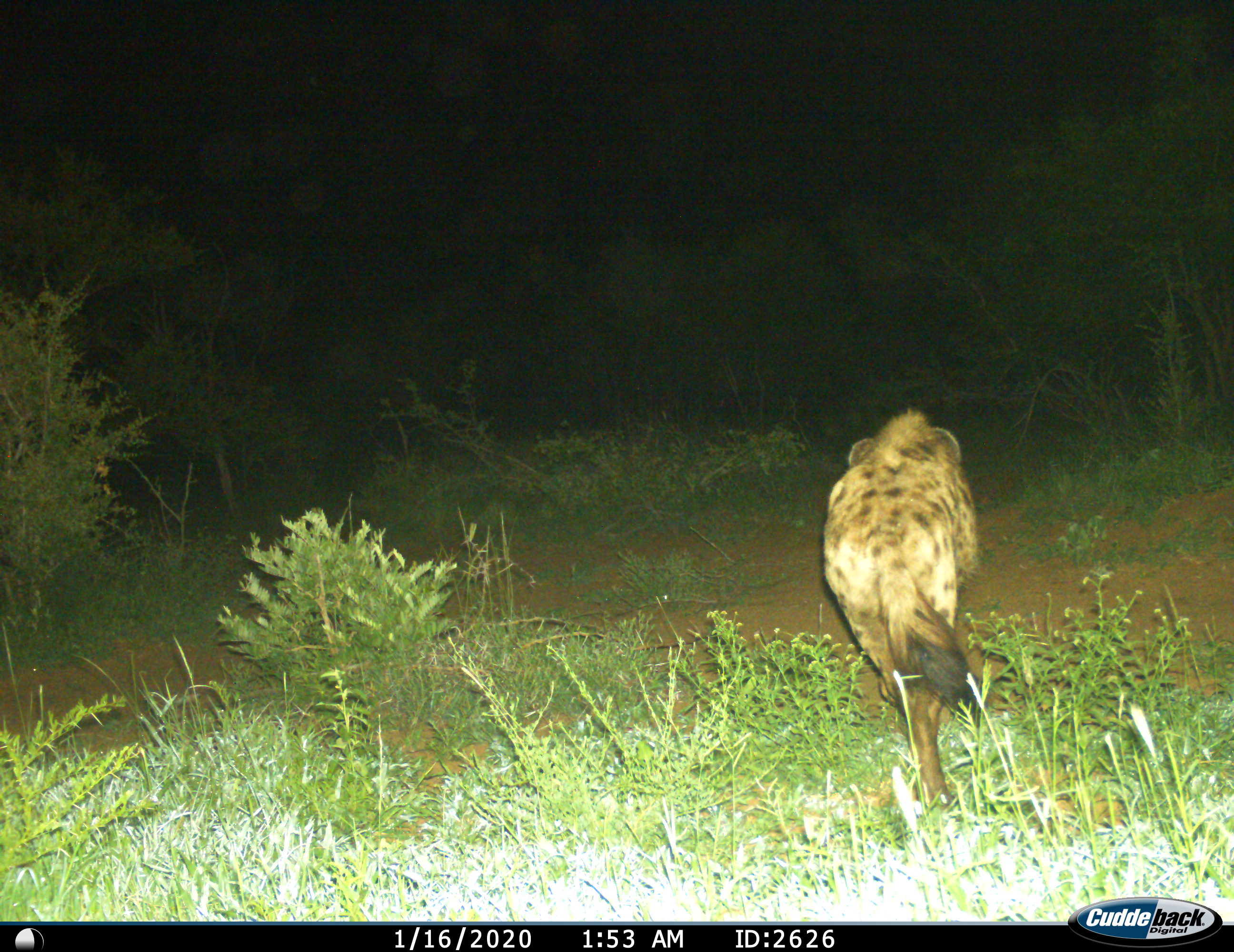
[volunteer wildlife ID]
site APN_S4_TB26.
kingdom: Animalia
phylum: Chordata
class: Mammalia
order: Carnivora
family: Hyaenidae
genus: Crocuta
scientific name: Crocuta crocuta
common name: spotted hyena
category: hyenaspotted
Hyenaspotted (spotted hyena) (Crocuta crocuta), count 1. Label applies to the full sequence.